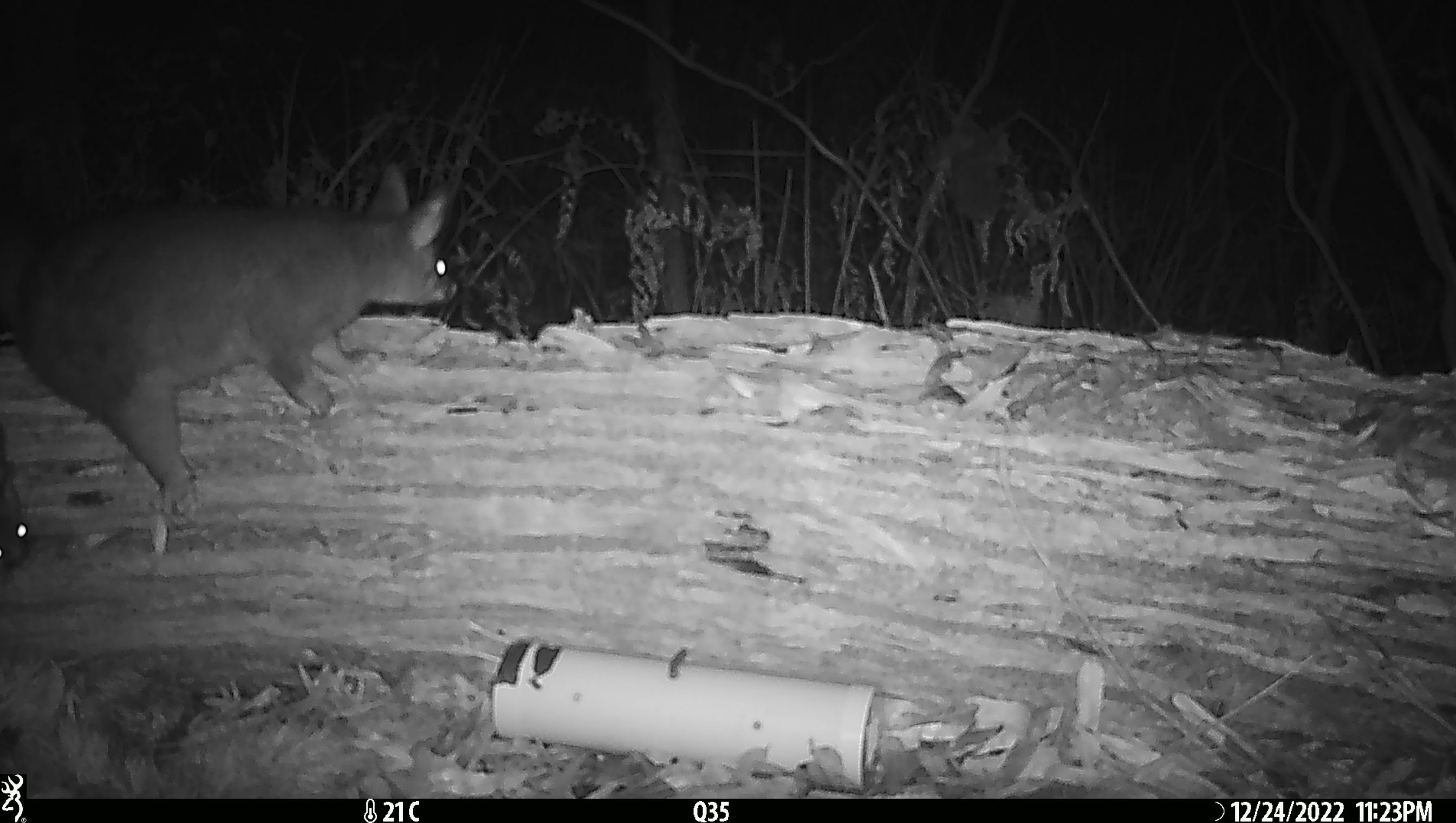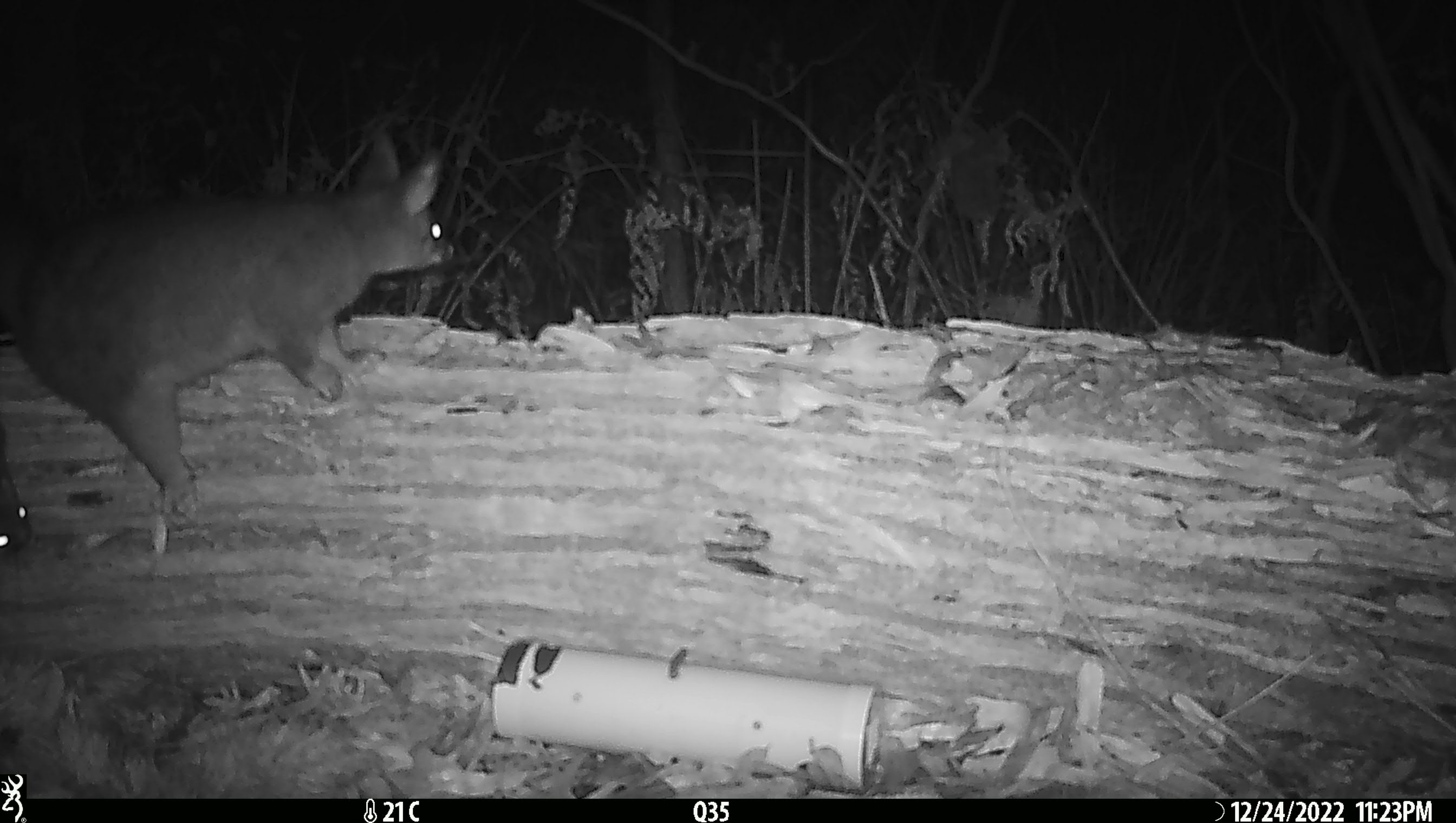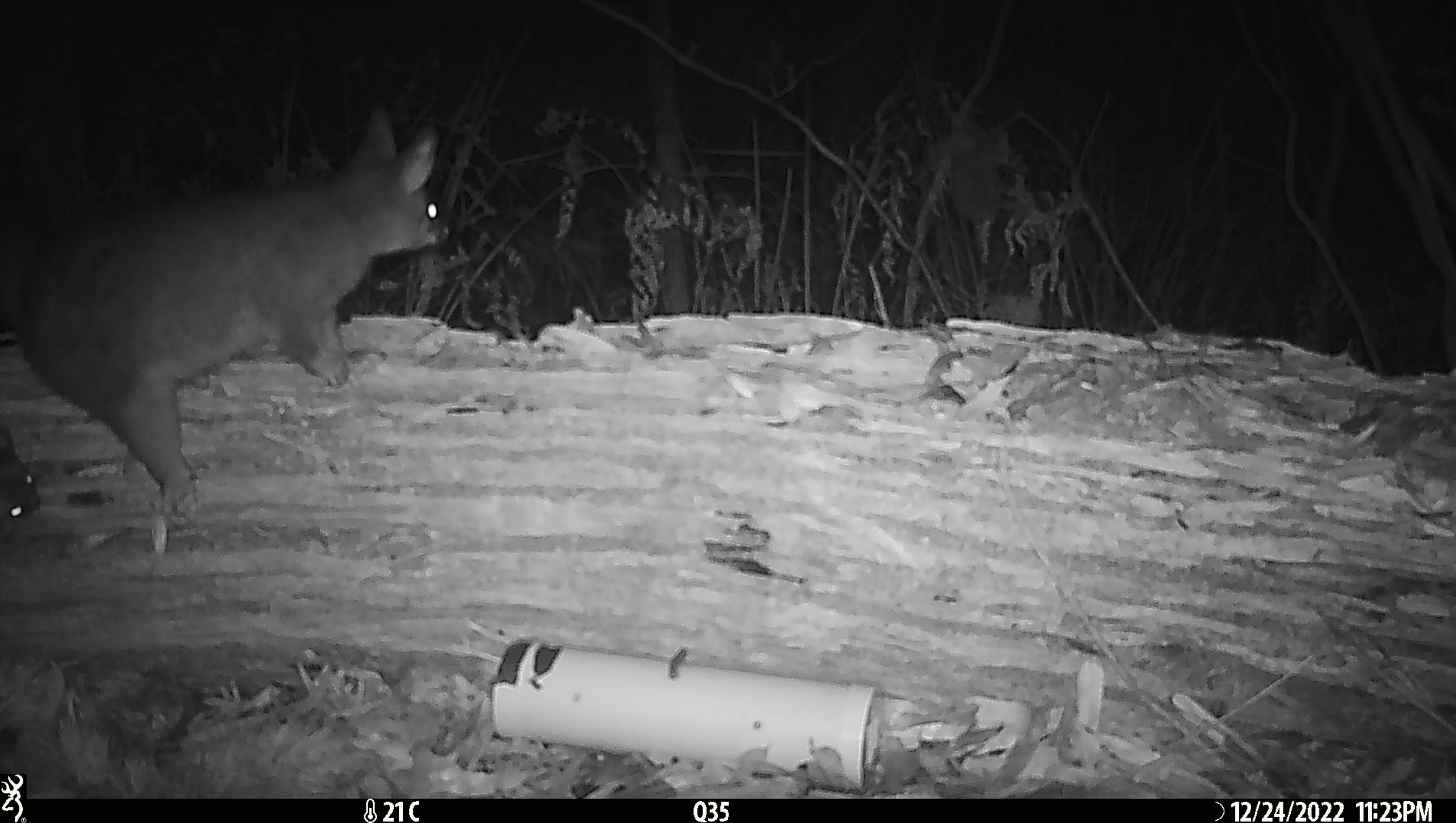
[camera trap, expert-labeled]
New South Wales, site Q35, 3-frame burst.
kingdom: Animalia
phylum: Chordata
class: Mammalia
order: Diprotodontia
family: Phalangeridae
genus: Trichosurus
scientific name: Trichosurus vulpecula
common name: common brushtail possum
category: possum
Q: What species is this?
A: Possum (common brushtail possum) (Trichosurus vulpecula).